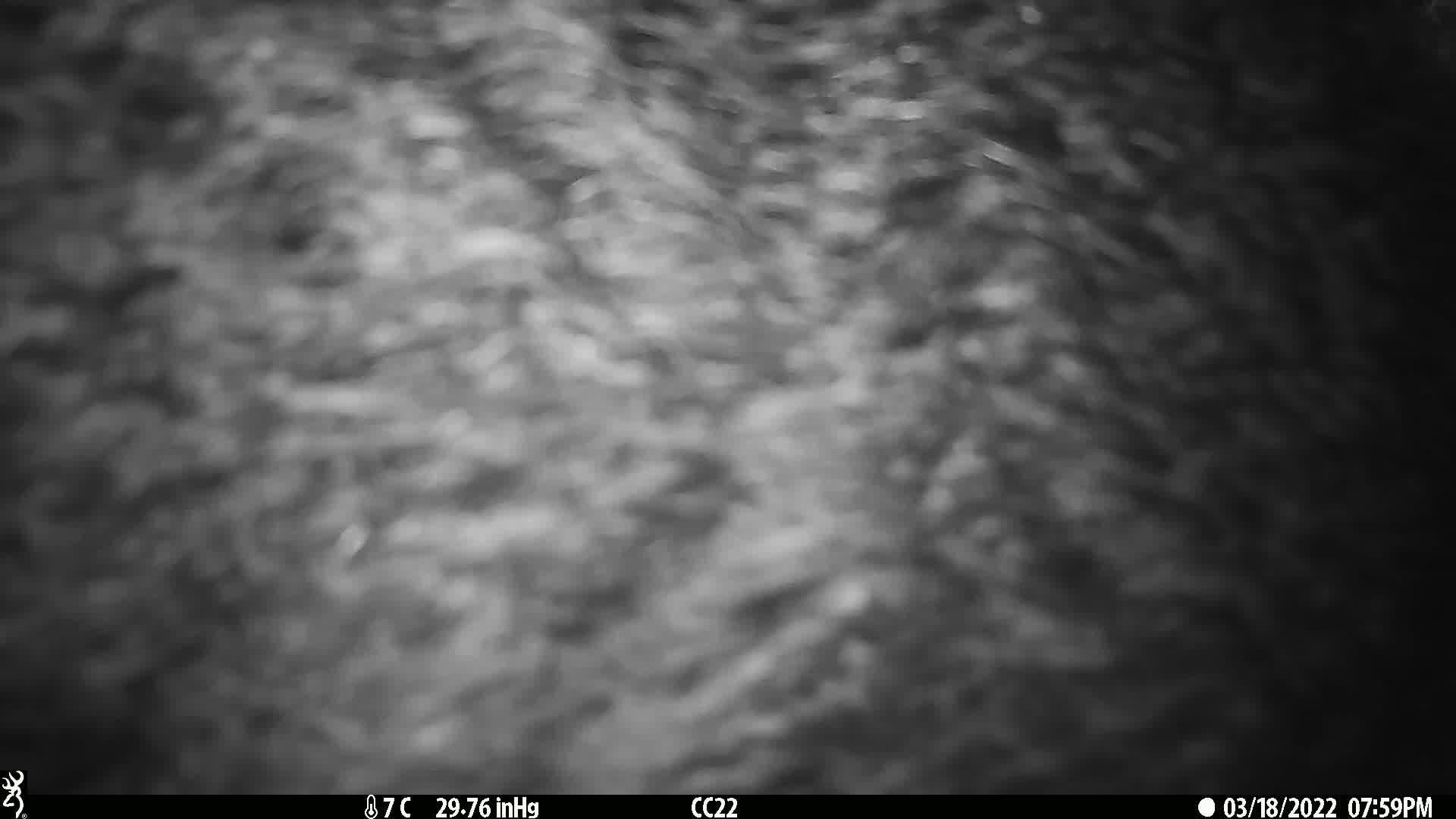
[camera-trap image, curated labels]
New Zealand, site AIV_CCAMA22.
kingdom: Animalia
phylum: Chordata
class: Mammalia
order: Artiodactyla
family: Suidae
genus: Sus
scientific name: Sus scrofa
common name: pig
Pig (Sus scrofa).